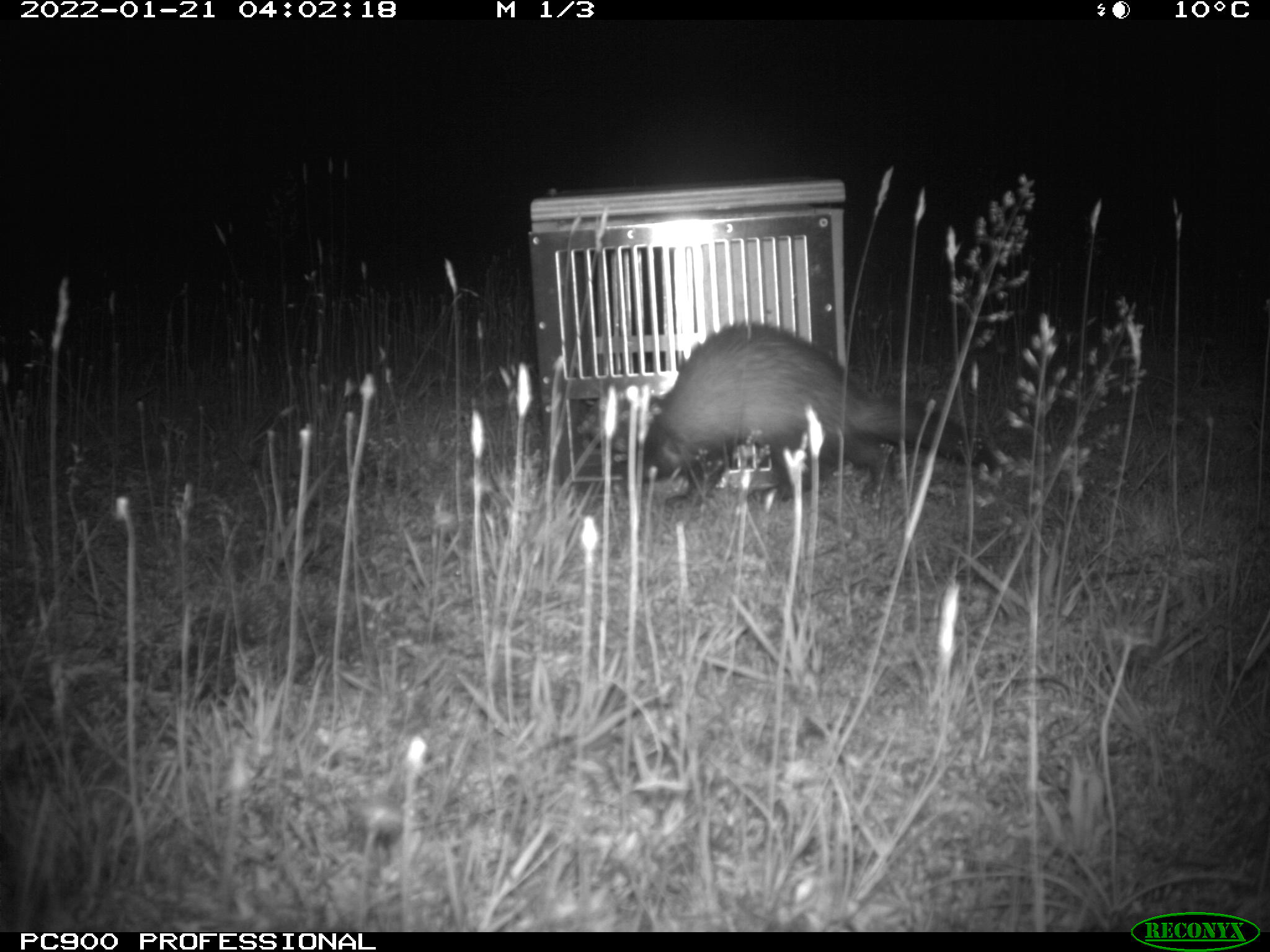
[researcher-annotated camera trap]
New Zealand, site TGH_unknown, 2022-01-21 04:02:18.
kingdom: Animalia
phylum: Chordata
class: Mammalia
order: Carnivora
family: Mustelidae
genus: Mustela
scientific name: Mustela furo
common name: ferret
Ferret (Mustela furo).